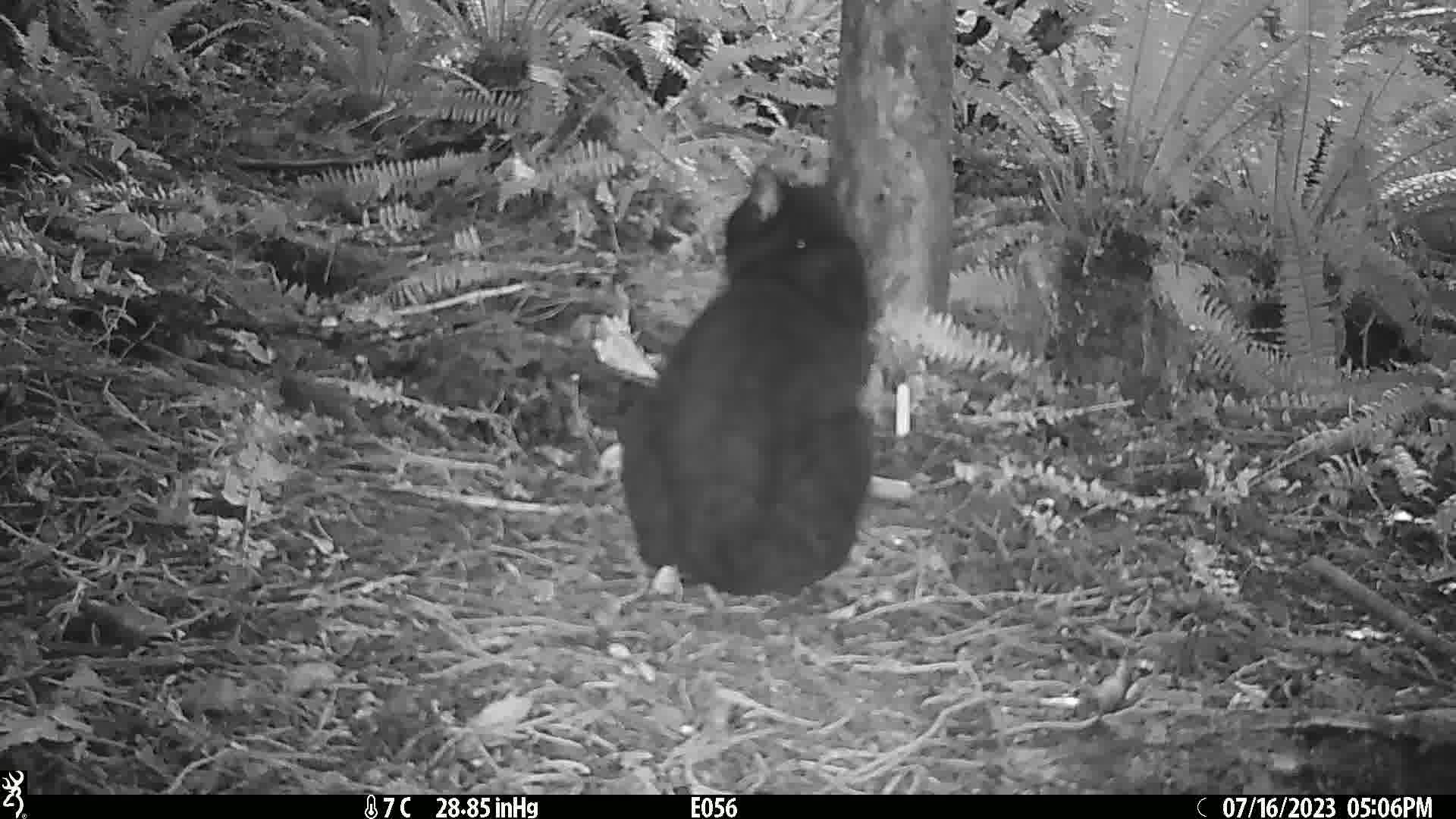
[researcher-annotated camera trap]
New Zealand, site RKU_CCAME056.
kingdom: Animalia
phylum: Chordata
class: Mammalia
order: Carnivora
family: Felidae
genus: Felis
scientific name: Felis catus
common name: domestic cat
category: cat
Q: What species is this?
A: Cat (domestic cat) (Felis catus).